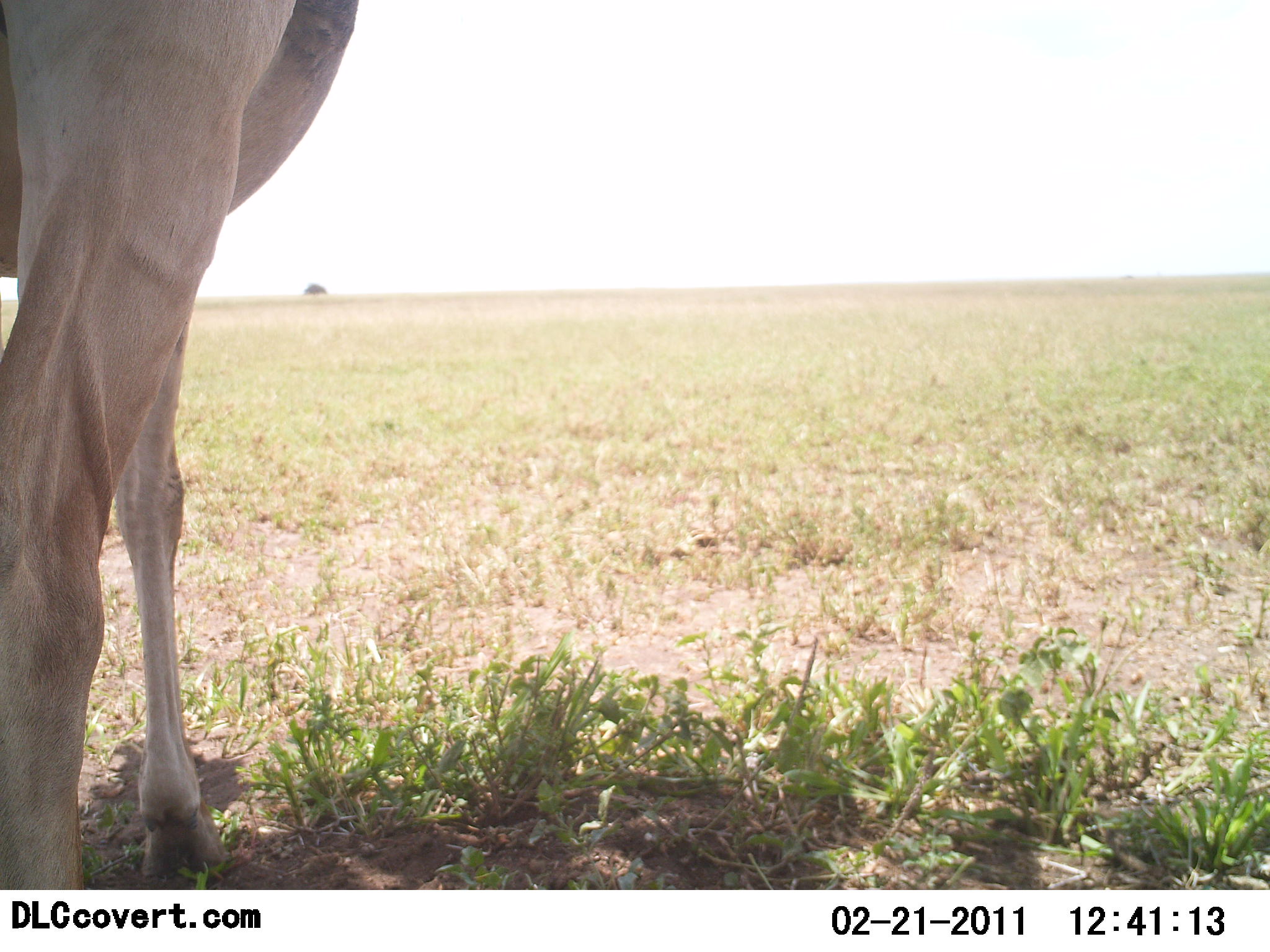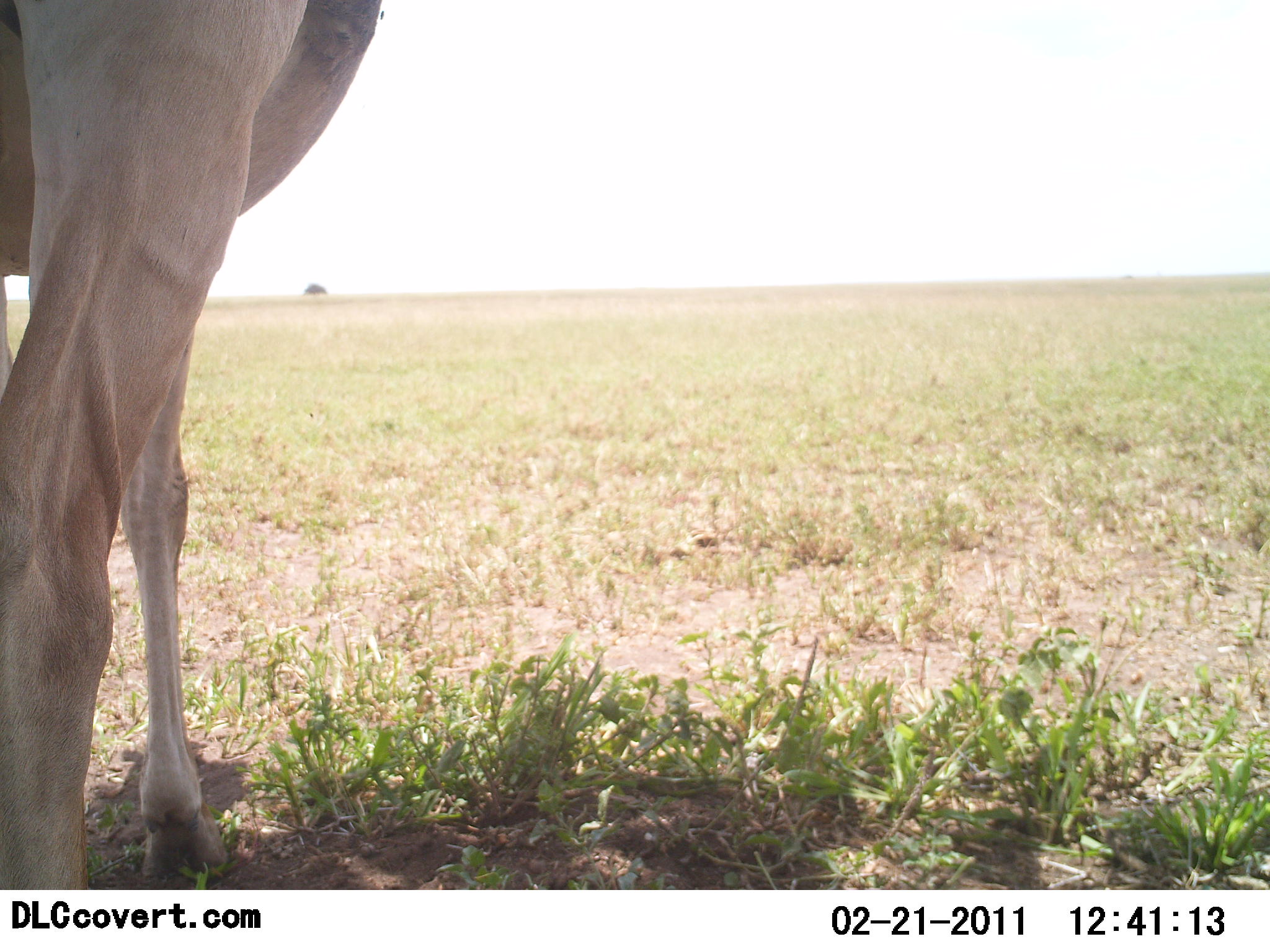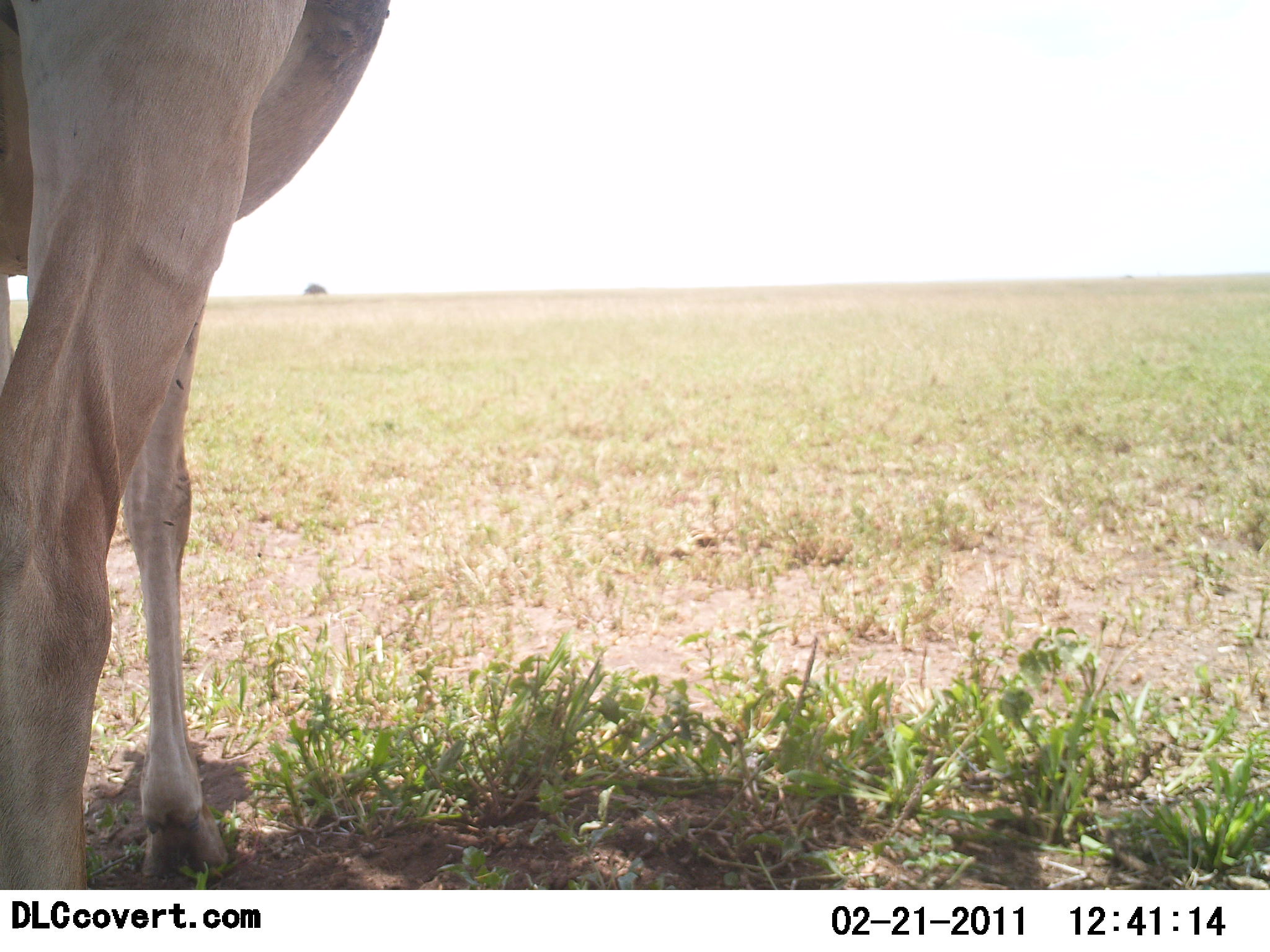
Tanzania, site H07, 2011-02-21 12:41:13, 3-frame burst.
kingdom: Animalia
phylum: Chordata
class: Mammalia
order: Artiodactyla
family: Bovidae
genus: Alcelaphus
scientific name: Alcelaphus buselaphus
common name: hartebeest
Hartebeest (Alcelaphus buselaphus), count 1. Behavior (volunteer vote fractions): standing 86%, resting 0%, moving 0%, interacting 14%. Young present (vote fraction): 0%. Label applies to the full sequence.